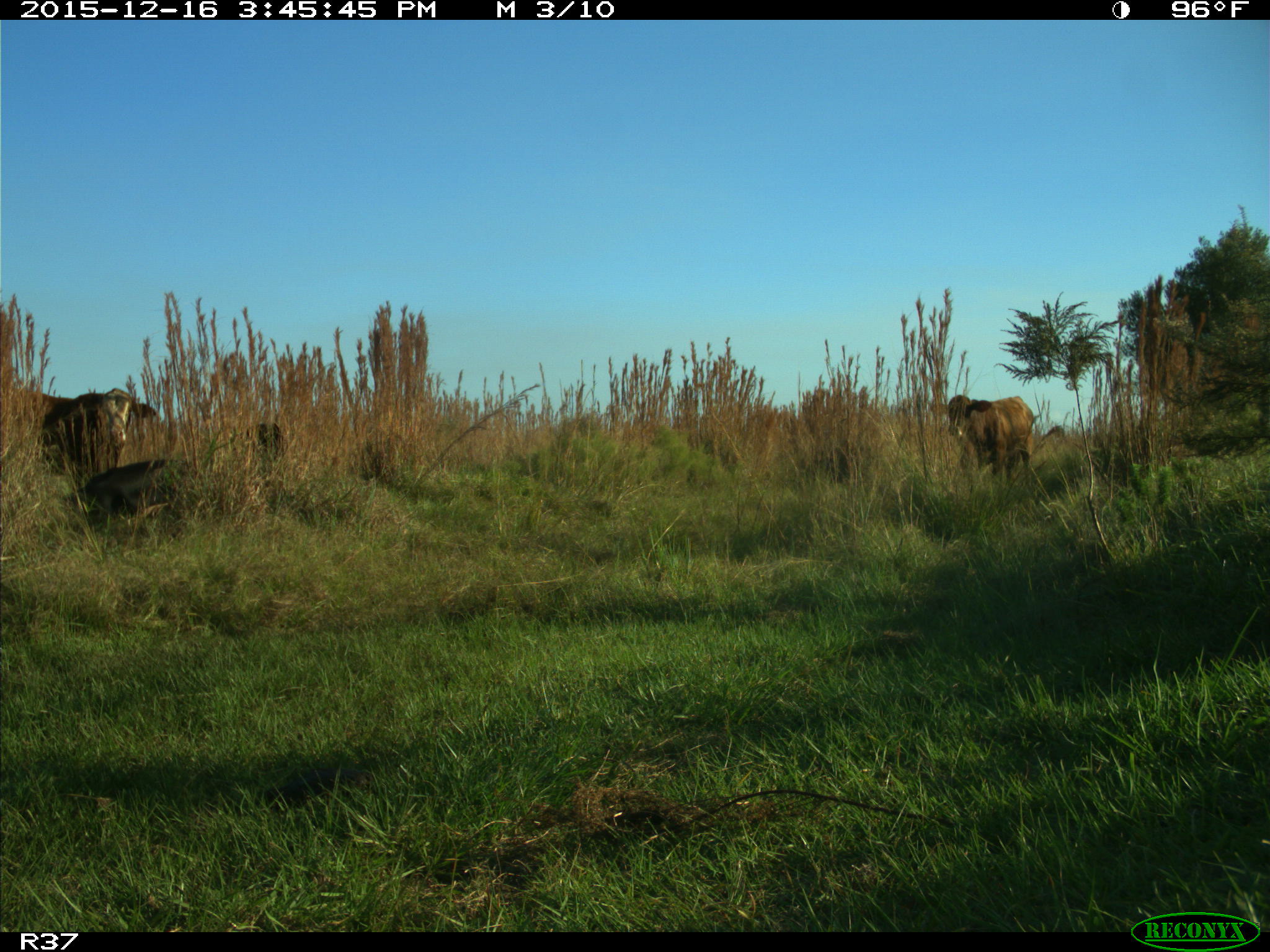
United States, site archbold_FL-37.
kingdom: Animalia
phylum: Chordata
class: Mammalia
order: Artiodactyla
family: Bovidae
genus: Bos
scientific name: Bos taurus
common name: domestic cow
Bos taurus (domestic cow).